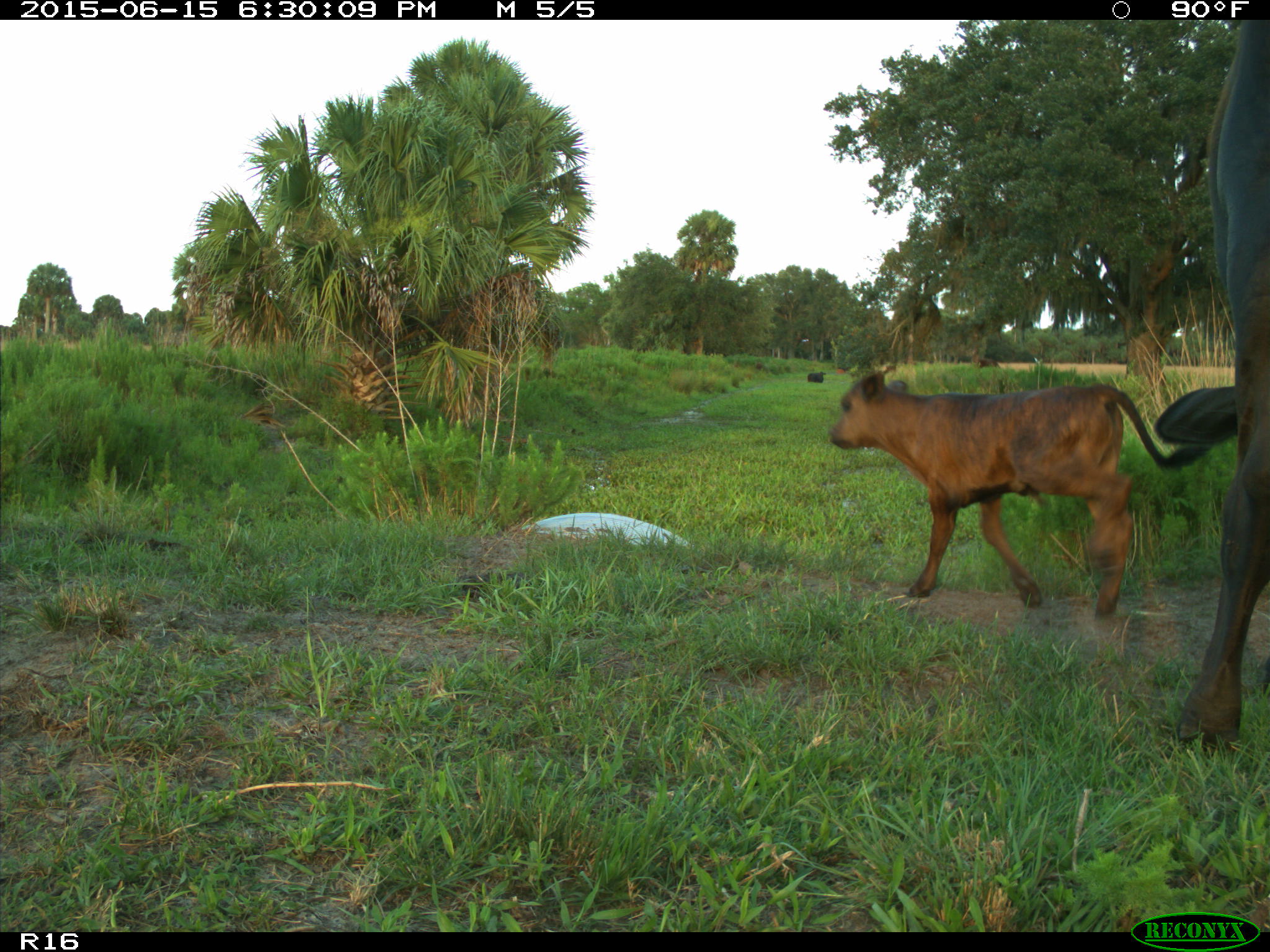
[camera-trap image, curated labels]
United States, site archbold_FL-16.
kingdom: Animalia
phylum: Chordata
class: Mammalia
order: Artiodactyla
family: Bovidae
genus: Bos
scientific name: Bos taurus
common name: domestic cow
Bos taurus (domestic cow).